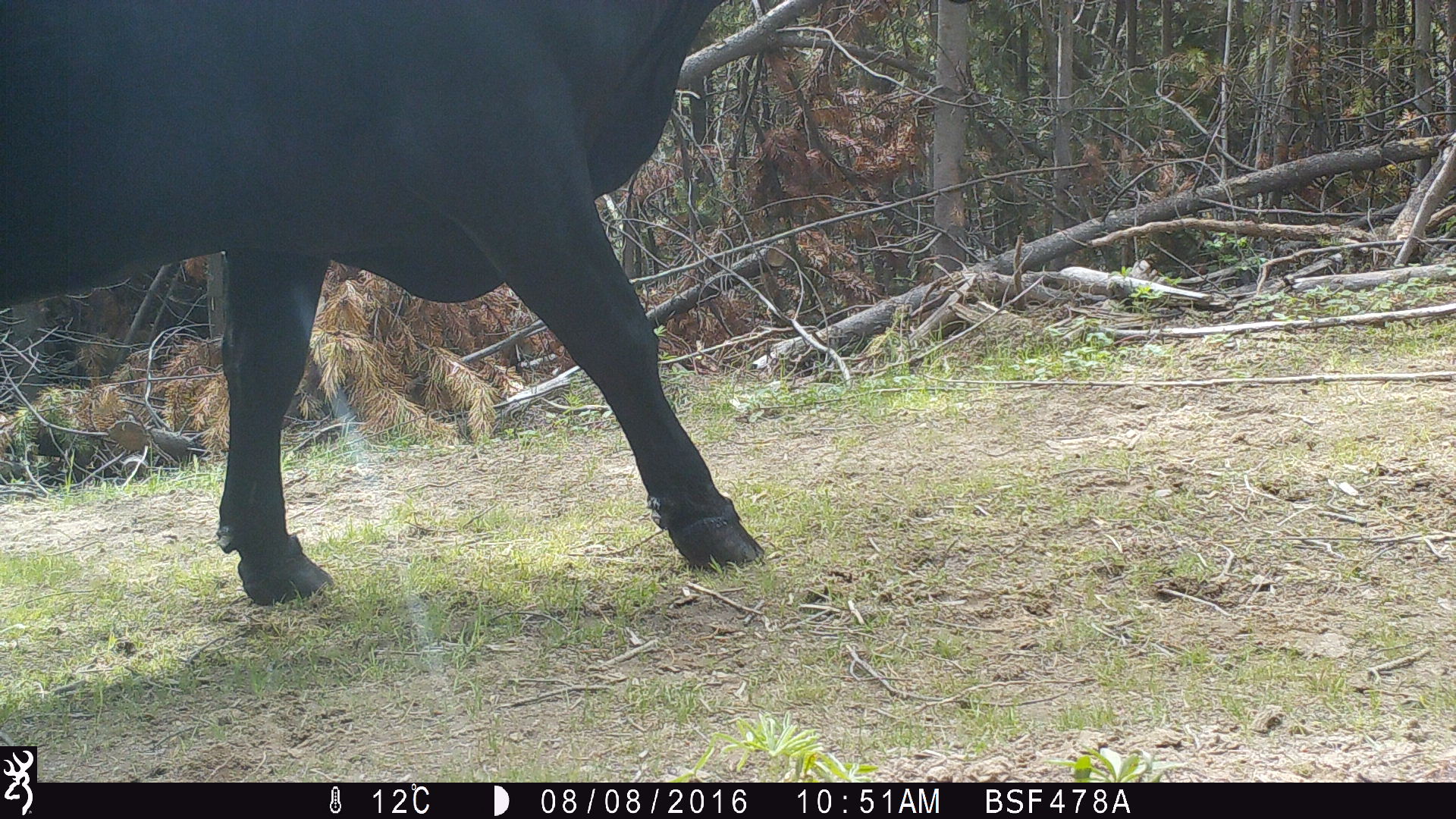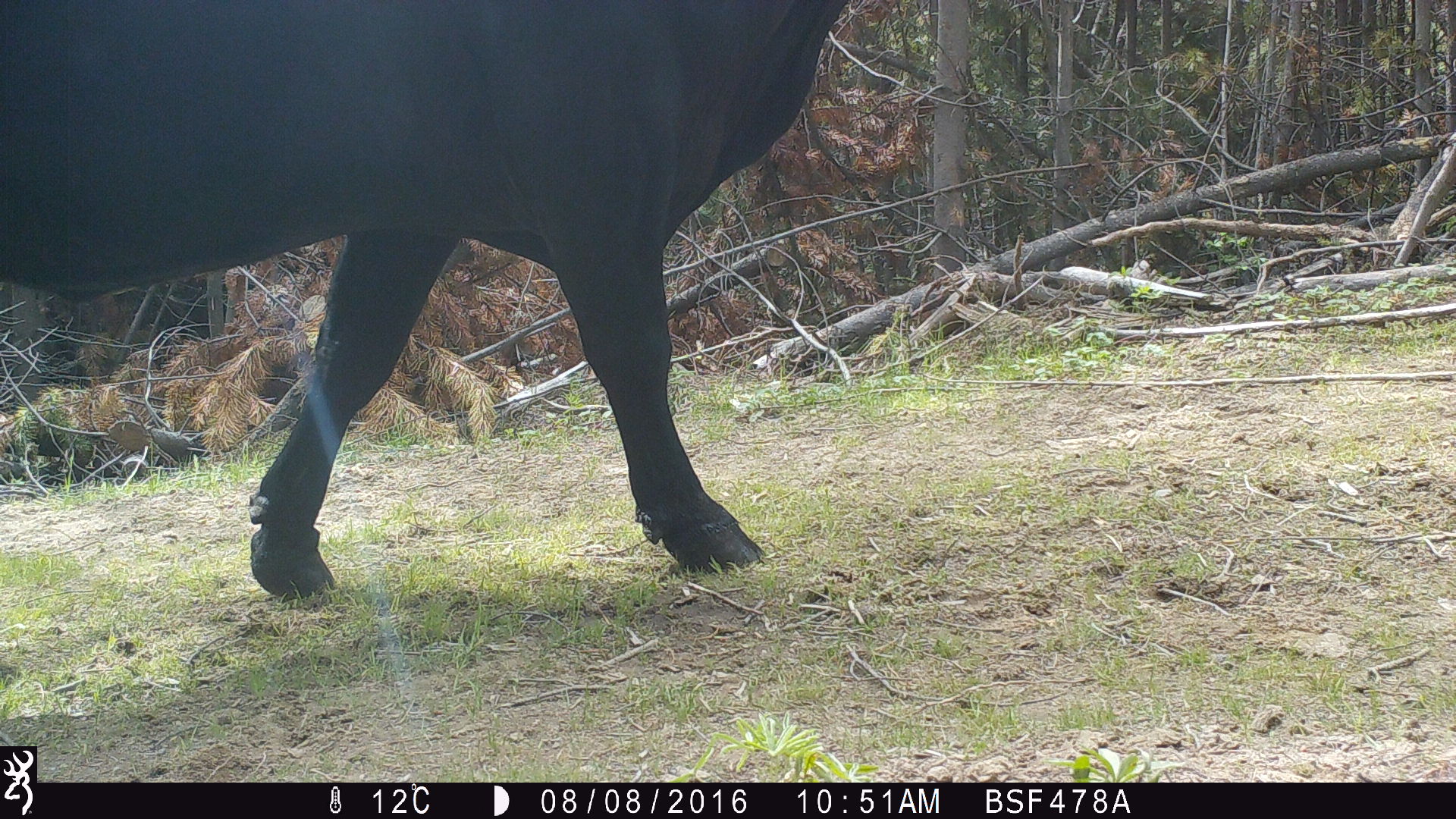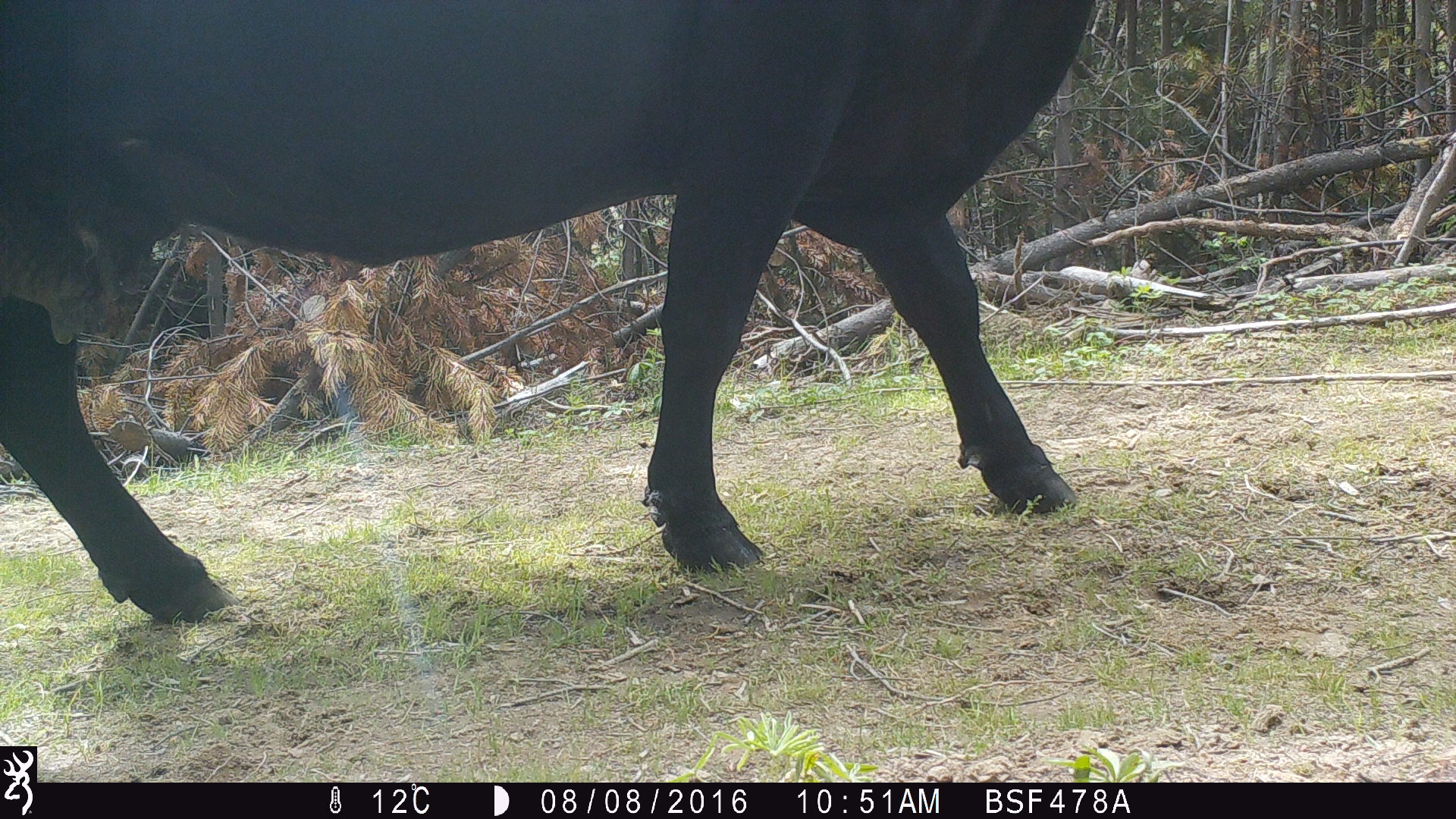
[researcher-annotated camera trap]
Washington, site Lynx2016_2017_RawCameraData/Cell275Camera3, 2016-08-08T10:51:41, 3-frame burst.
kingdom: Animalia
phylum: Chordata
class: Mammalia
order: Artiodactyla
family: Bovidae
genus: Bos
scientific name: Bos taurus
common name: domestic cattle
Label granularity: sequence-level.